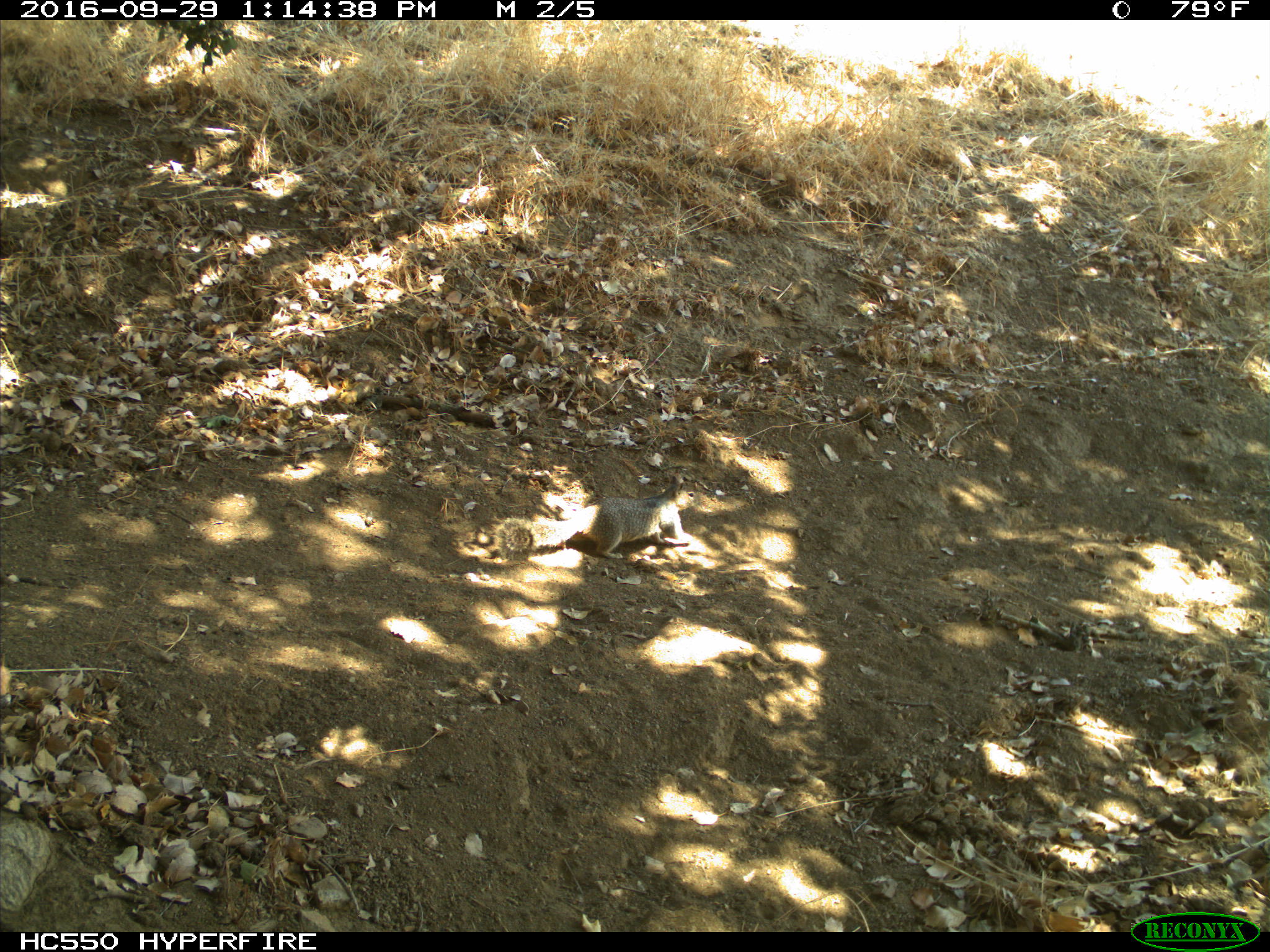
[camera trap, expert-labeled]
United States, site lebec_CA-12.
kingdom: Animalia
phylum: Chordata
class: Mammalia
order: Rodentia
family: Sciuridae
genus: Otospermophilus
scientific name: Otospermophilus beecheyi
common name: california ground squirrel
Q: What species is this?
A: Otospermophilus beecheyi (california ground squirrel).